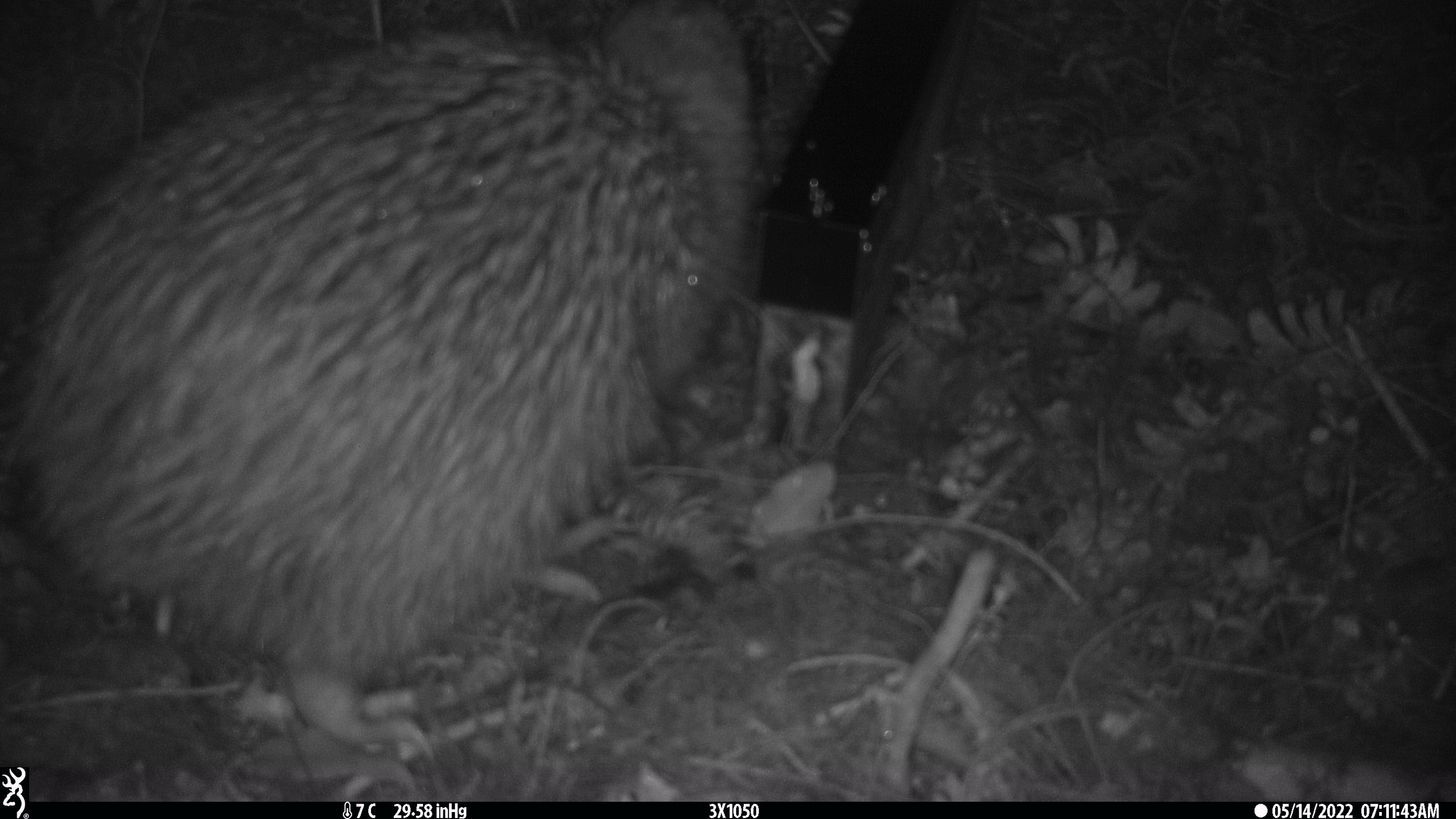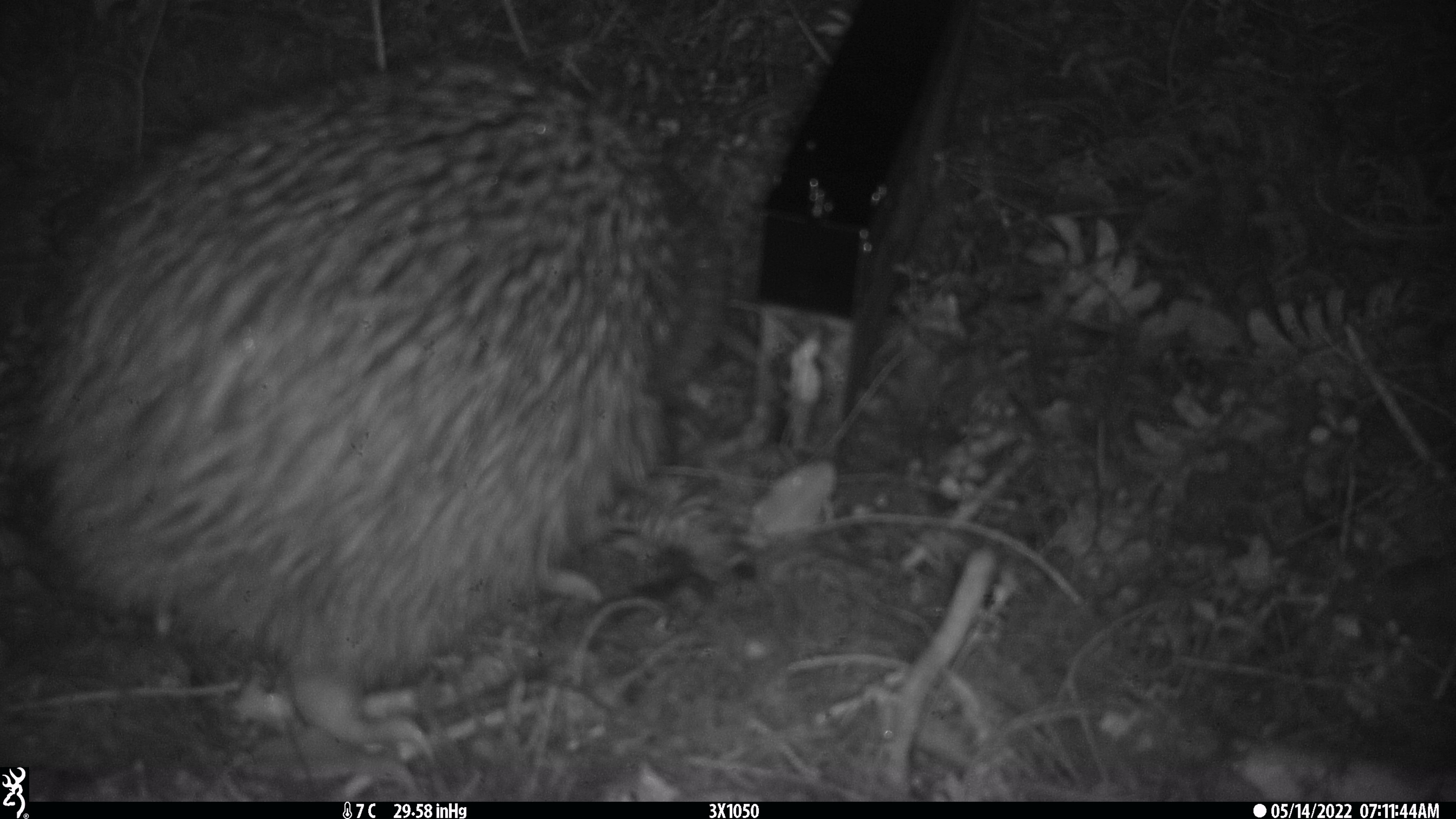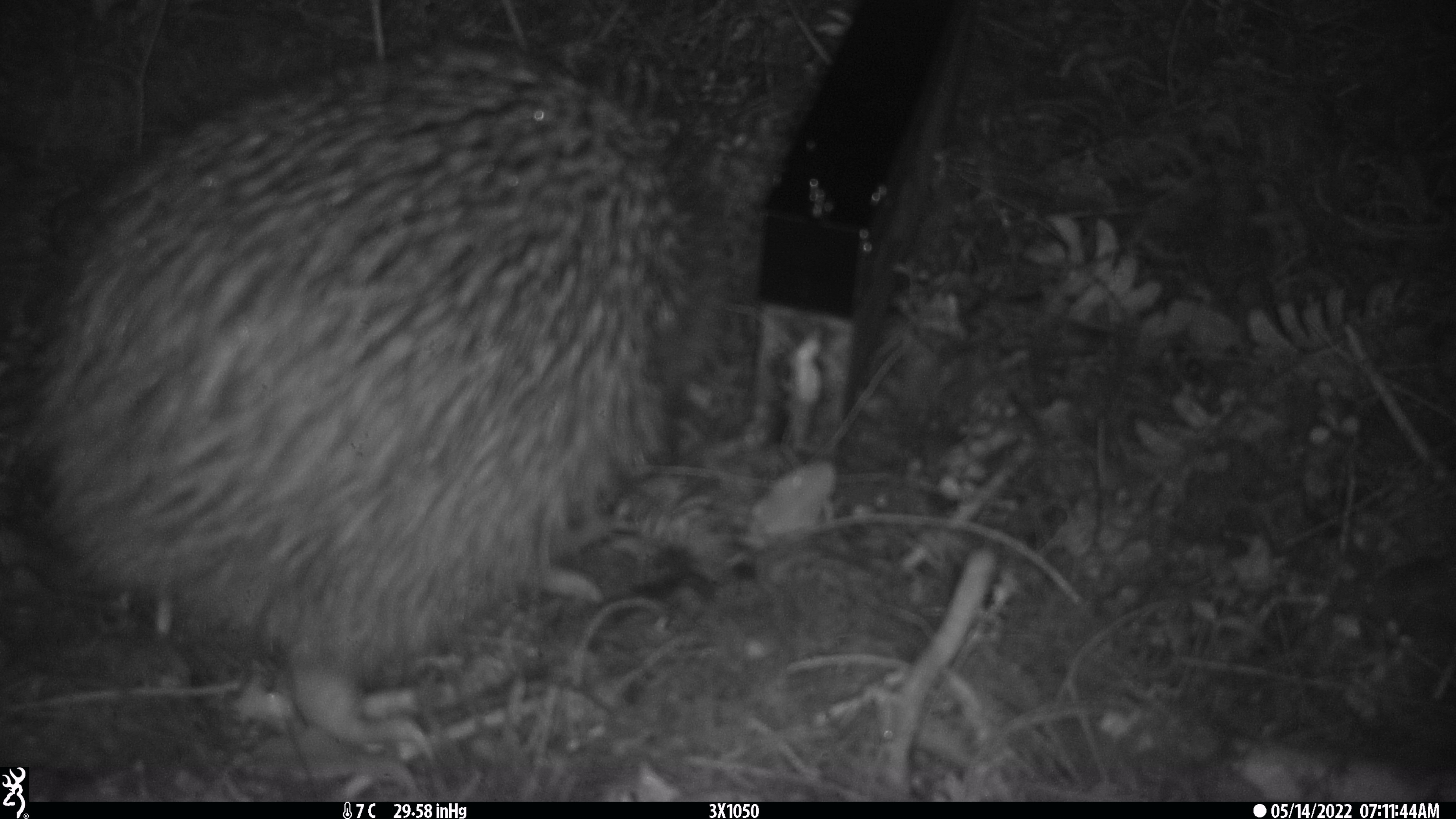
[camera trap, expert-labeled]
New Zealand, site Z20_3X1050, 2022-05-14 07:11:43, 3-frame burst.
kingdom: Animalia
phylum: Chordata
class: Aves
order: Apterygiformes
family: Apterygidae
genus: Apteryx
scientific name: Apteryx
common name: kiwi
Kiwi (Apteryx).